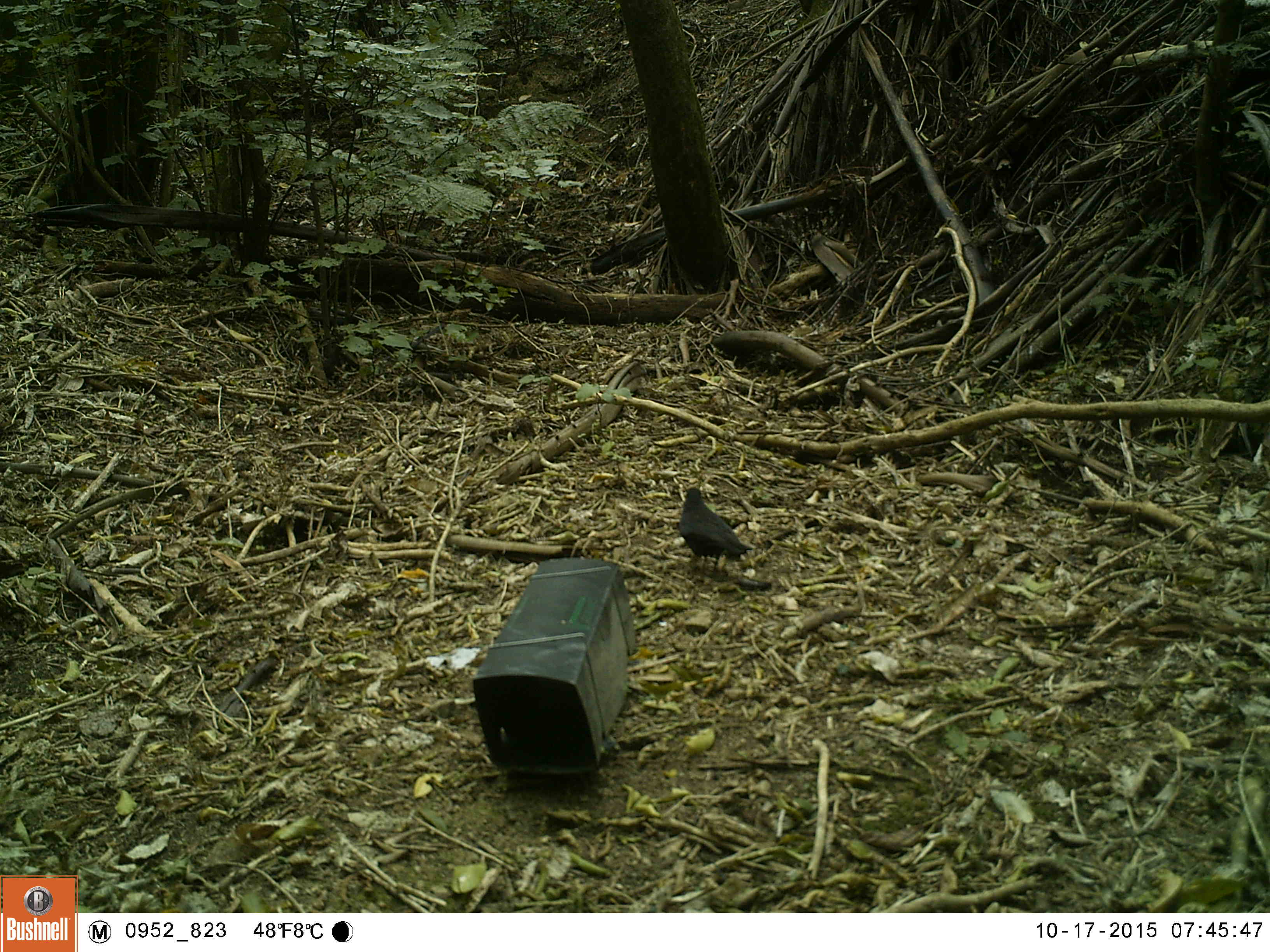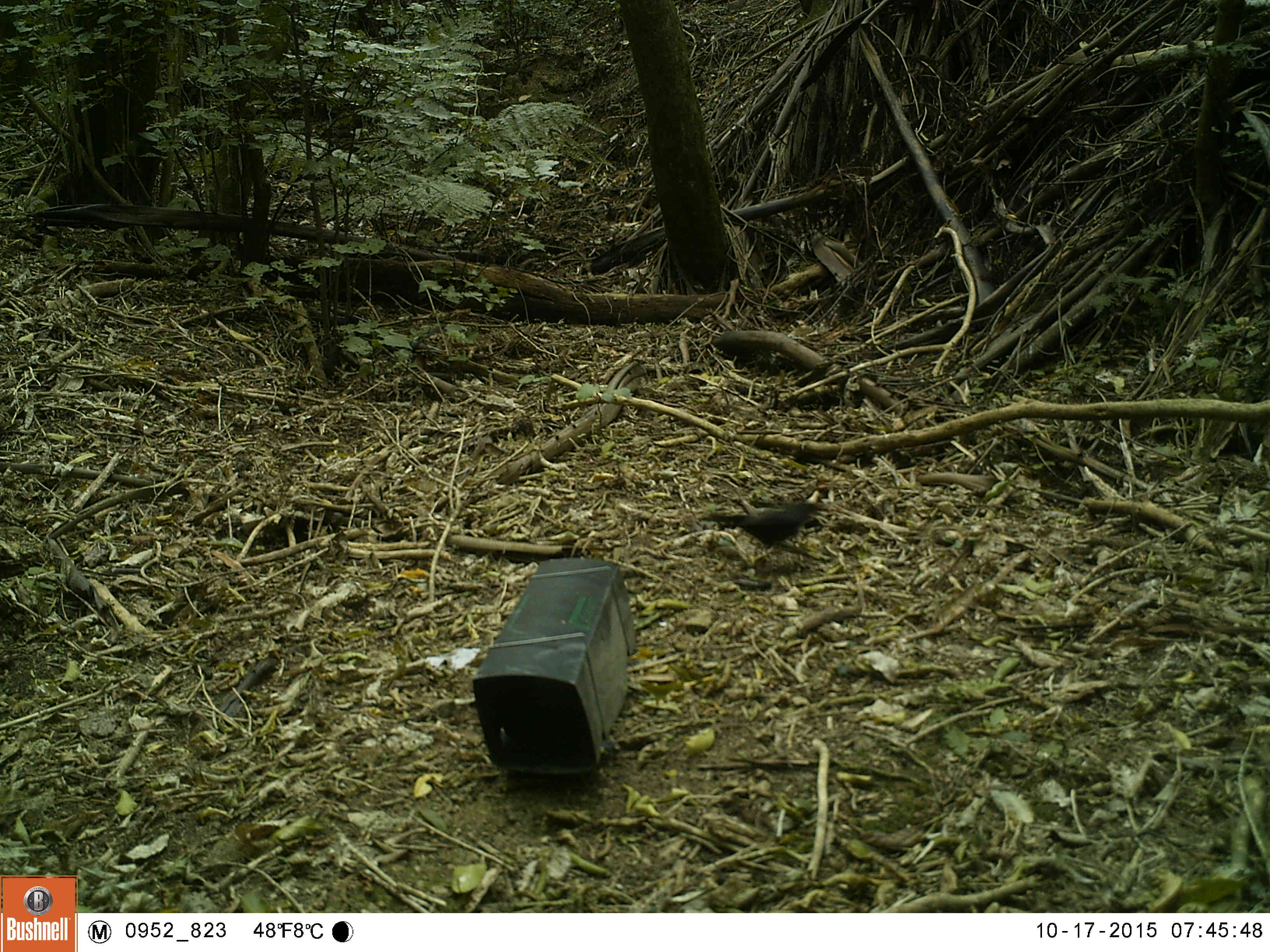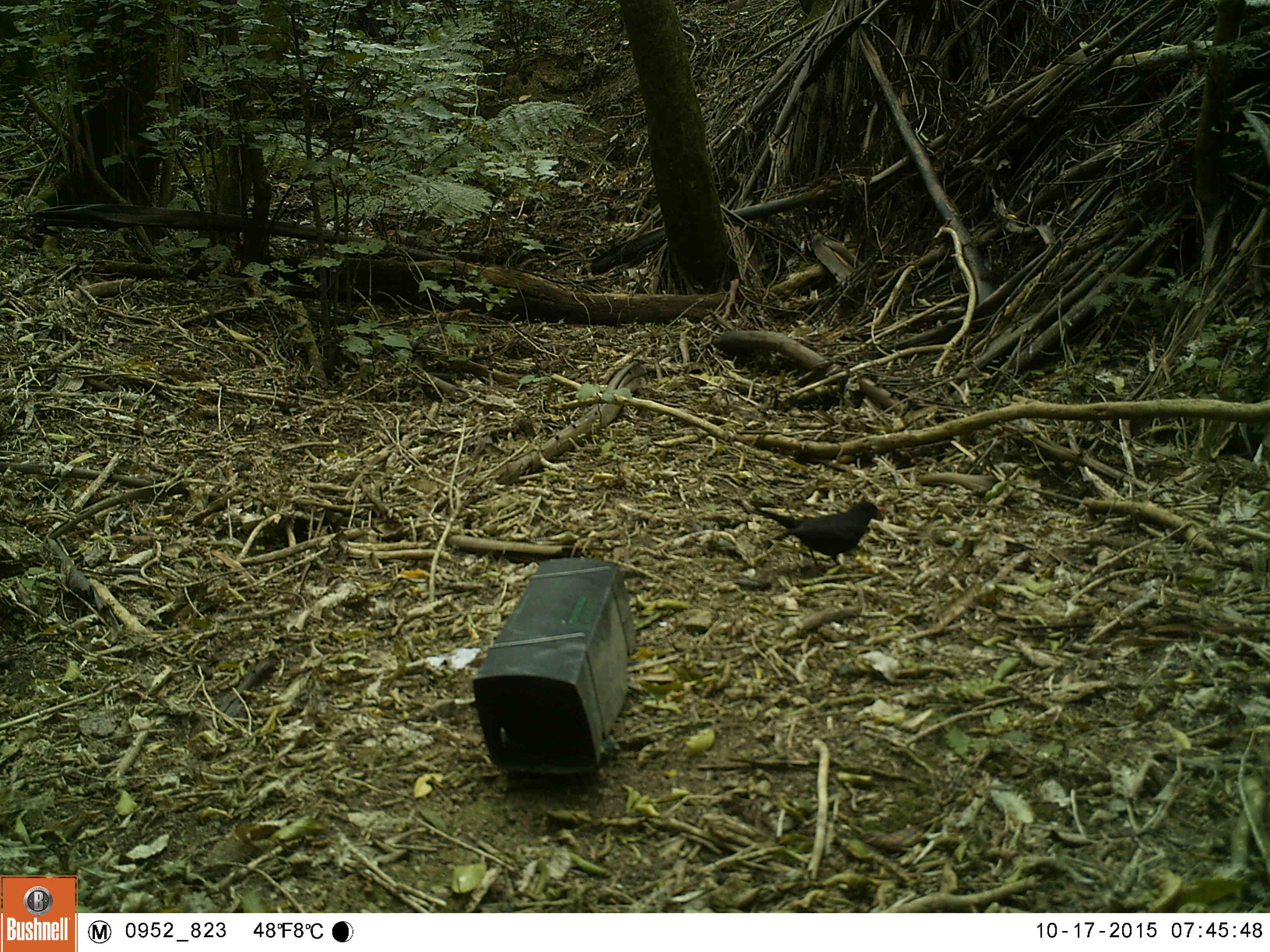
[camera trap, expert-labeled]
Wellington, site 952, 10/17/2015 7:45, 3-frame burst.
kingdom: Animalia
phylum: Chordata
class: Aves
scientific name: Aves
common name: bird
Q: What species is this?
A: Bird (Aves).